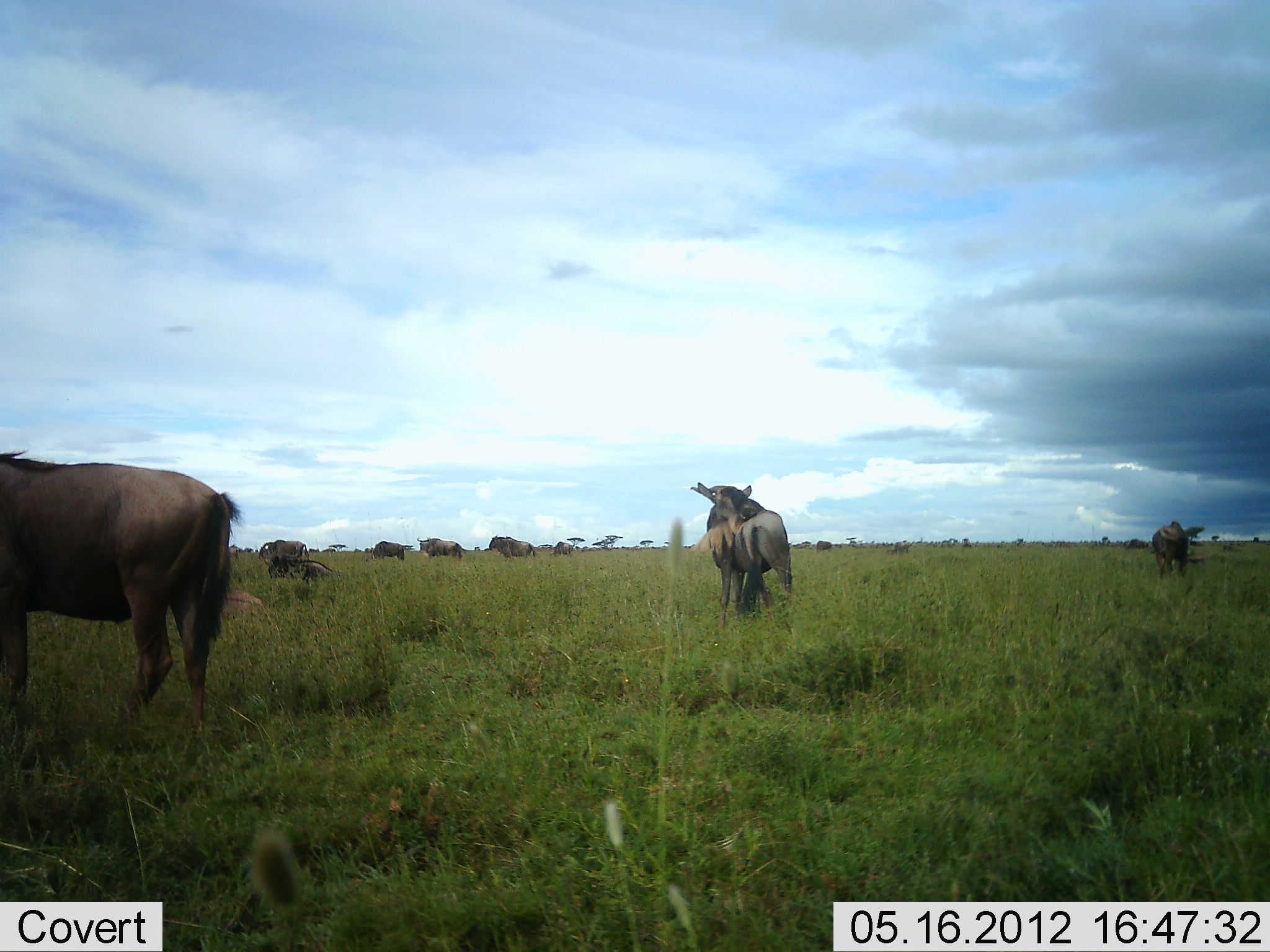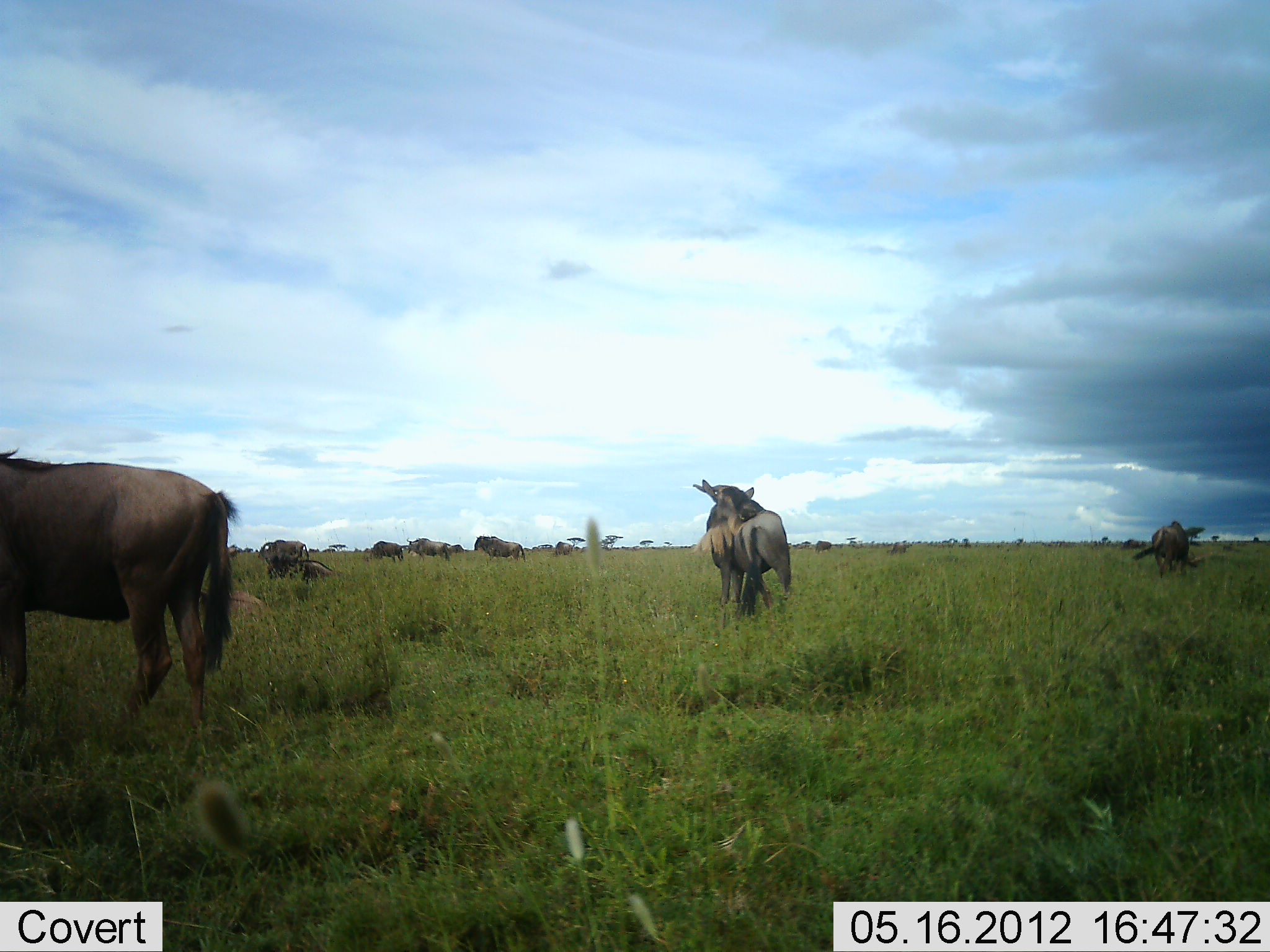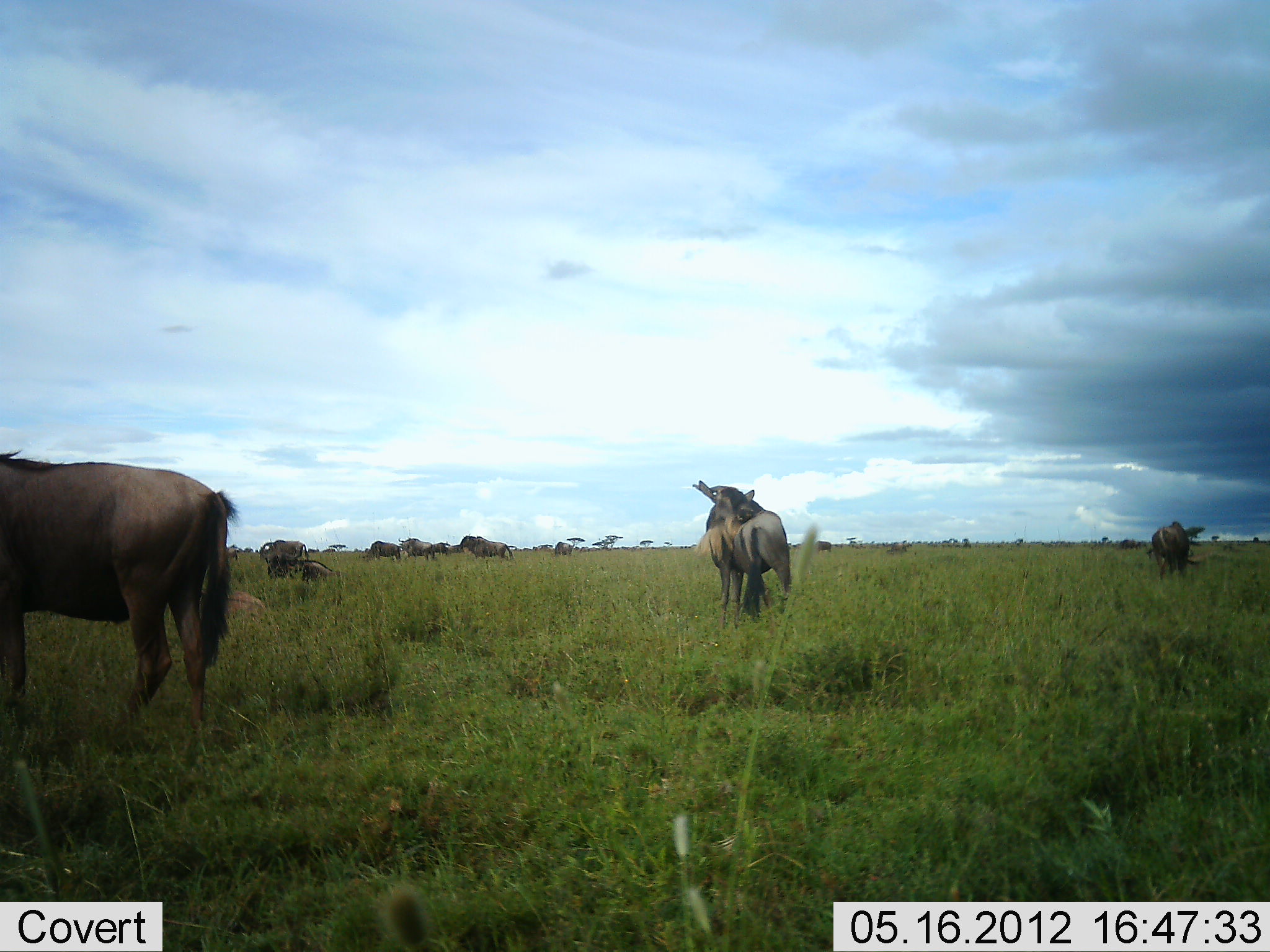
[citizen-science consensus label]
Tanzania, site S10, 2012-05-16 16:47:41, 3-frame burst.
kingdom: Animalia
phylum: Chordata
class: Mammalia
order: Artiodactyla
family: Bovidae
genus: Connochaetes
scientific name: Connochaetes taurinus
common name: blue wildebeest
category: wildebeest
Wildebeest (blue wildebeest) (Connochaetes taurinus), count 10. Behavior (volunteer vote fractions): standing 90%, resting 60%, moving 70%, interacting 20%. Young present (vote fraction): 0%. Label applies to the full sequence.